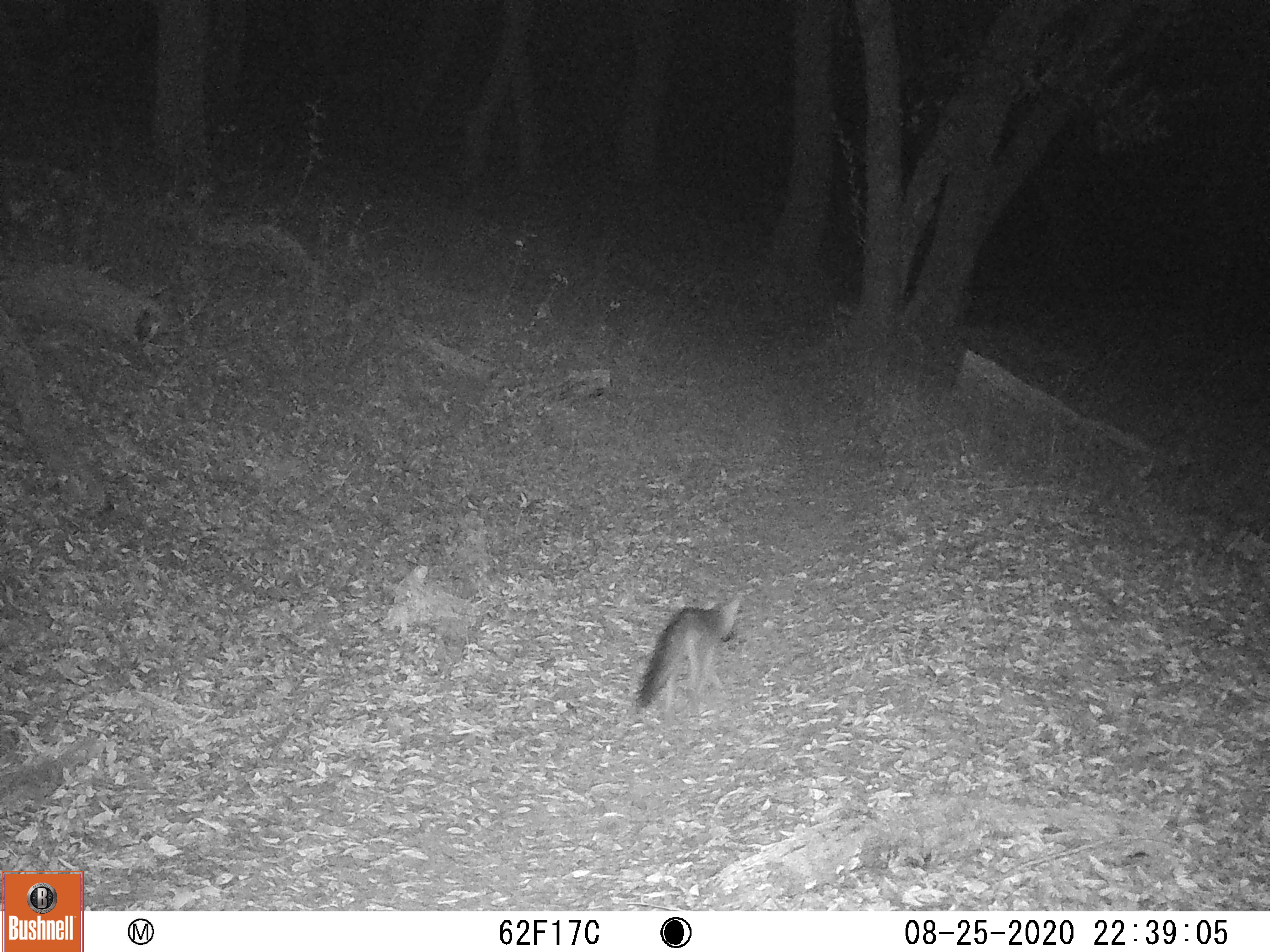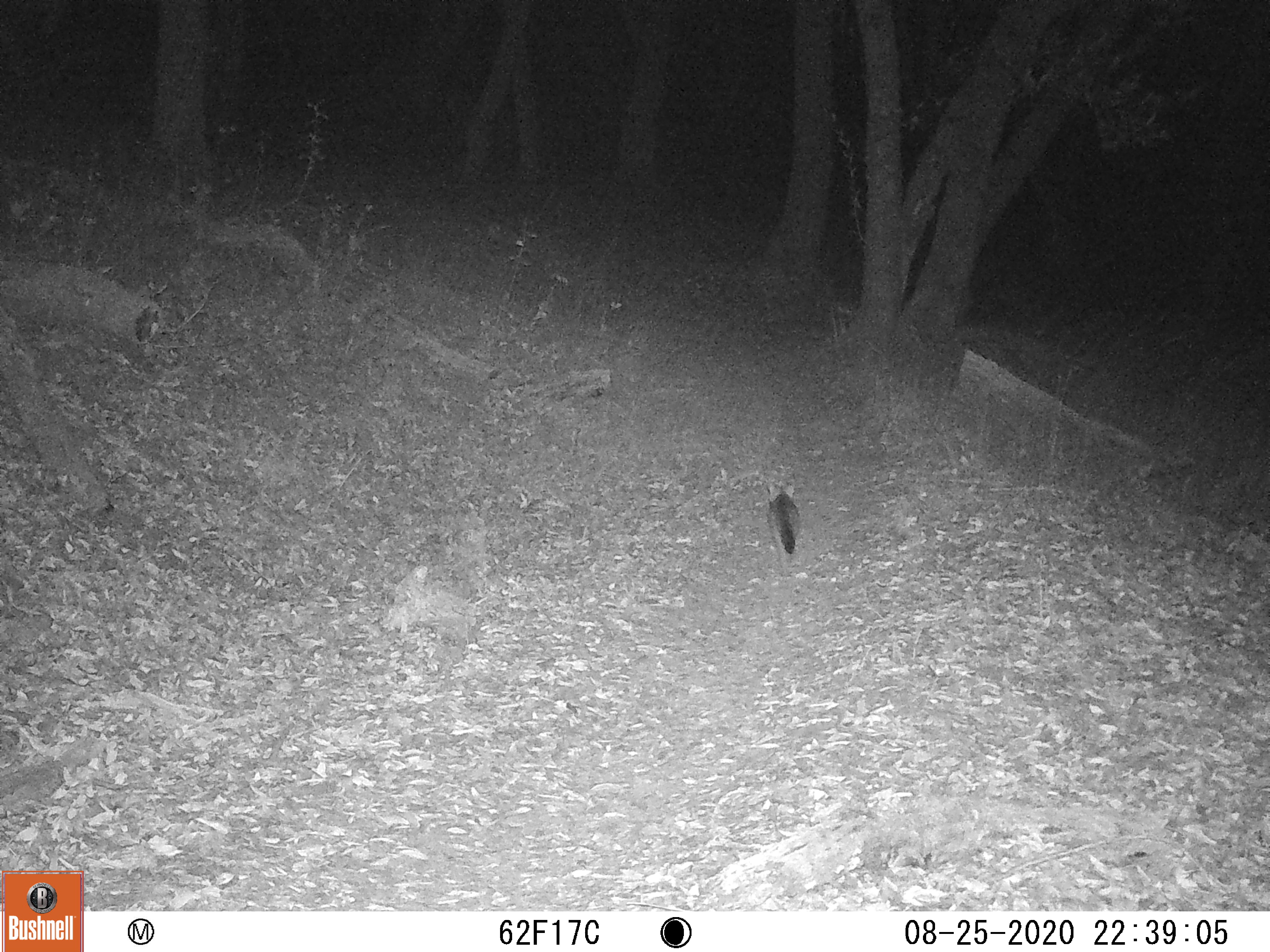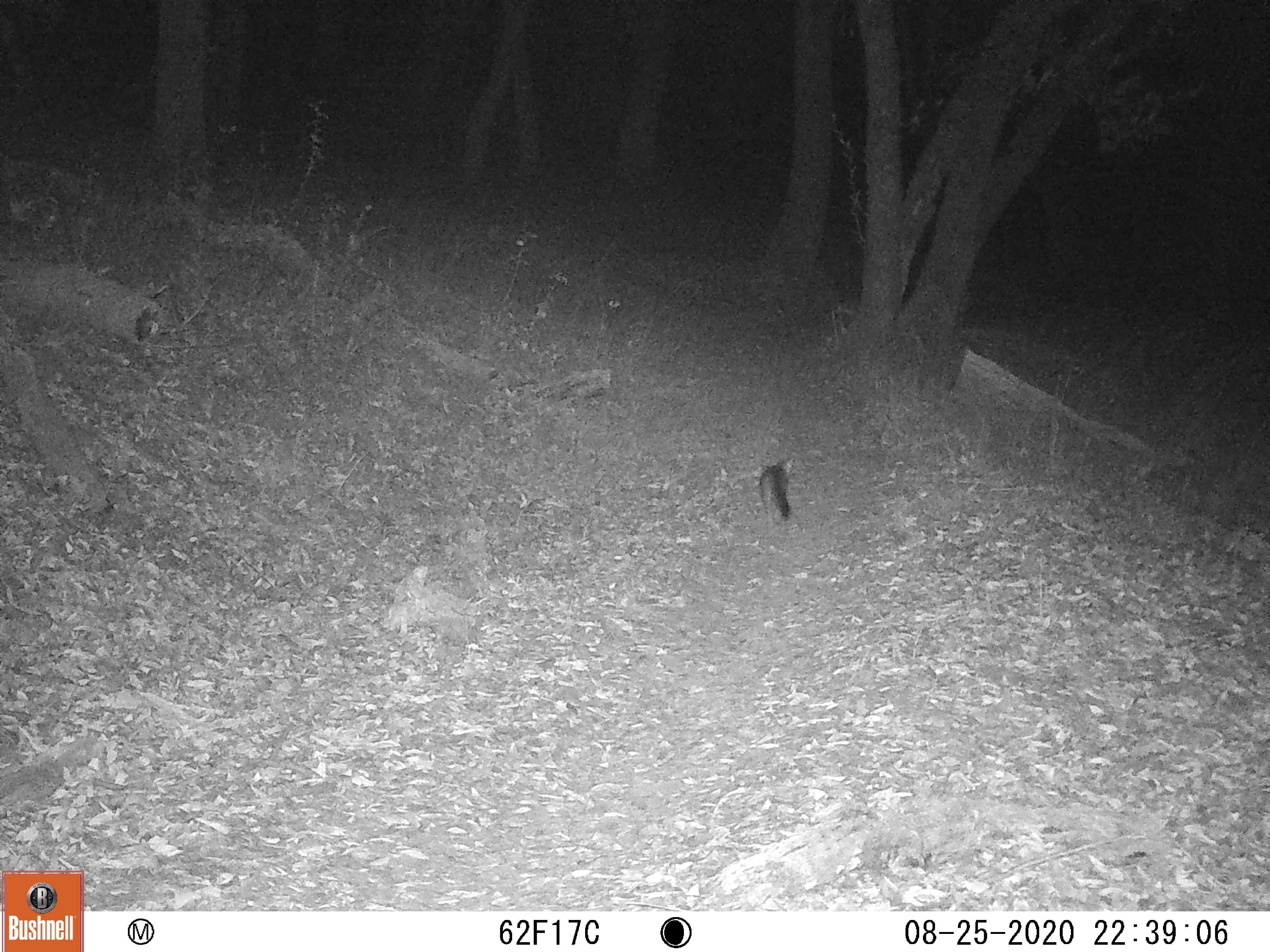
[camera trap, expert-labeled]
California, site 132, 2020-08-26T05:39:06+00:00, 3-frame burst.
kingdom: Animalia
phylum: Chordata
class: Mammalia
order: Carnivora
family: Canidae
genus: Urocyon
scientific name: Urocyon cinereoargenteus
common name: gray fox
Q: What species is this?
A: Gray fox (Urocyon cinereoargenteus).